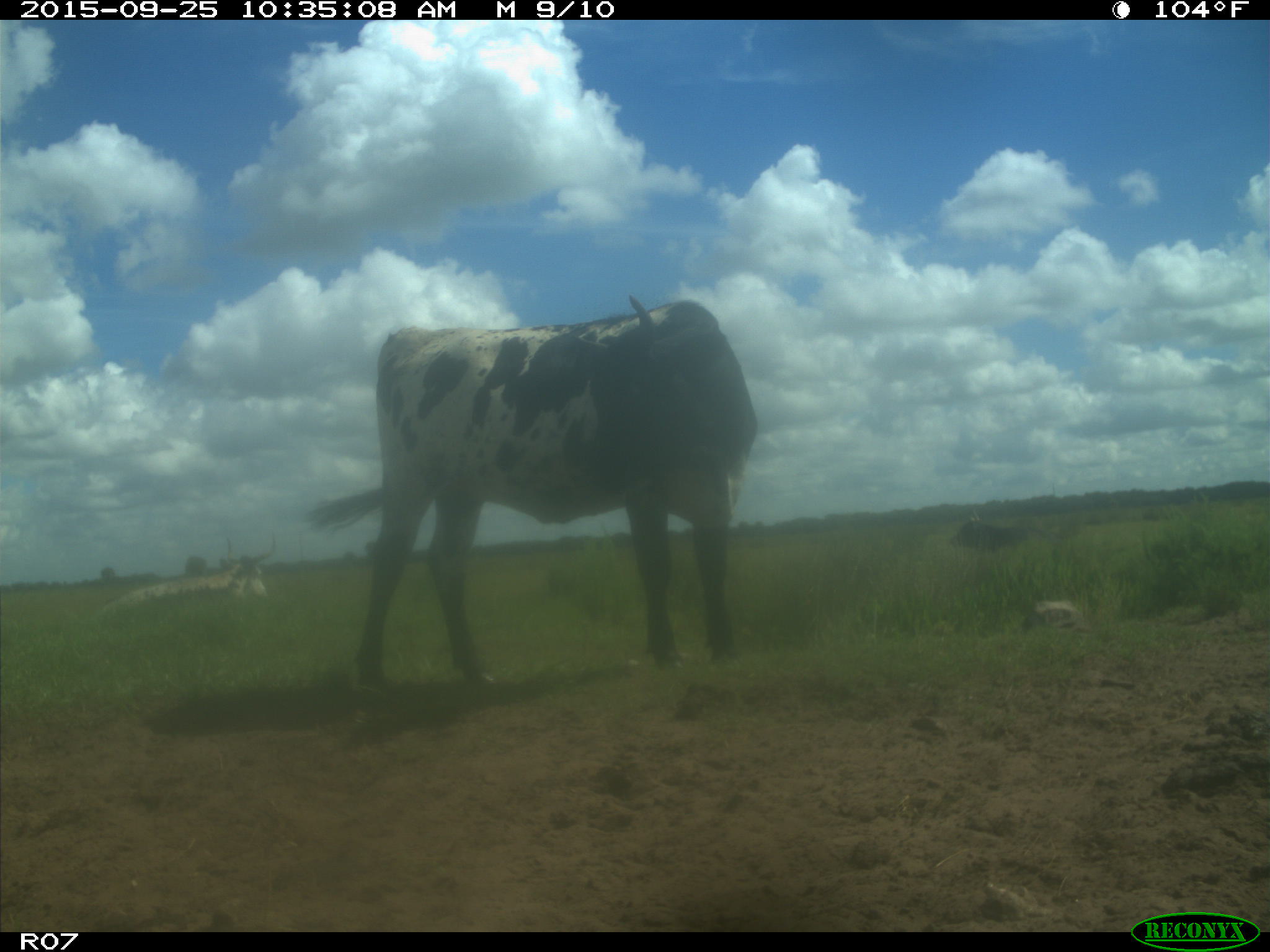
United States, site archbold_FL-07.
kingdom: Animalia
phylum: Chordata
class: Mammalia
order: Artiodactyla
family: Bovidae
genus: Bos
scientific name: Bos taurus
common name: domestic cow